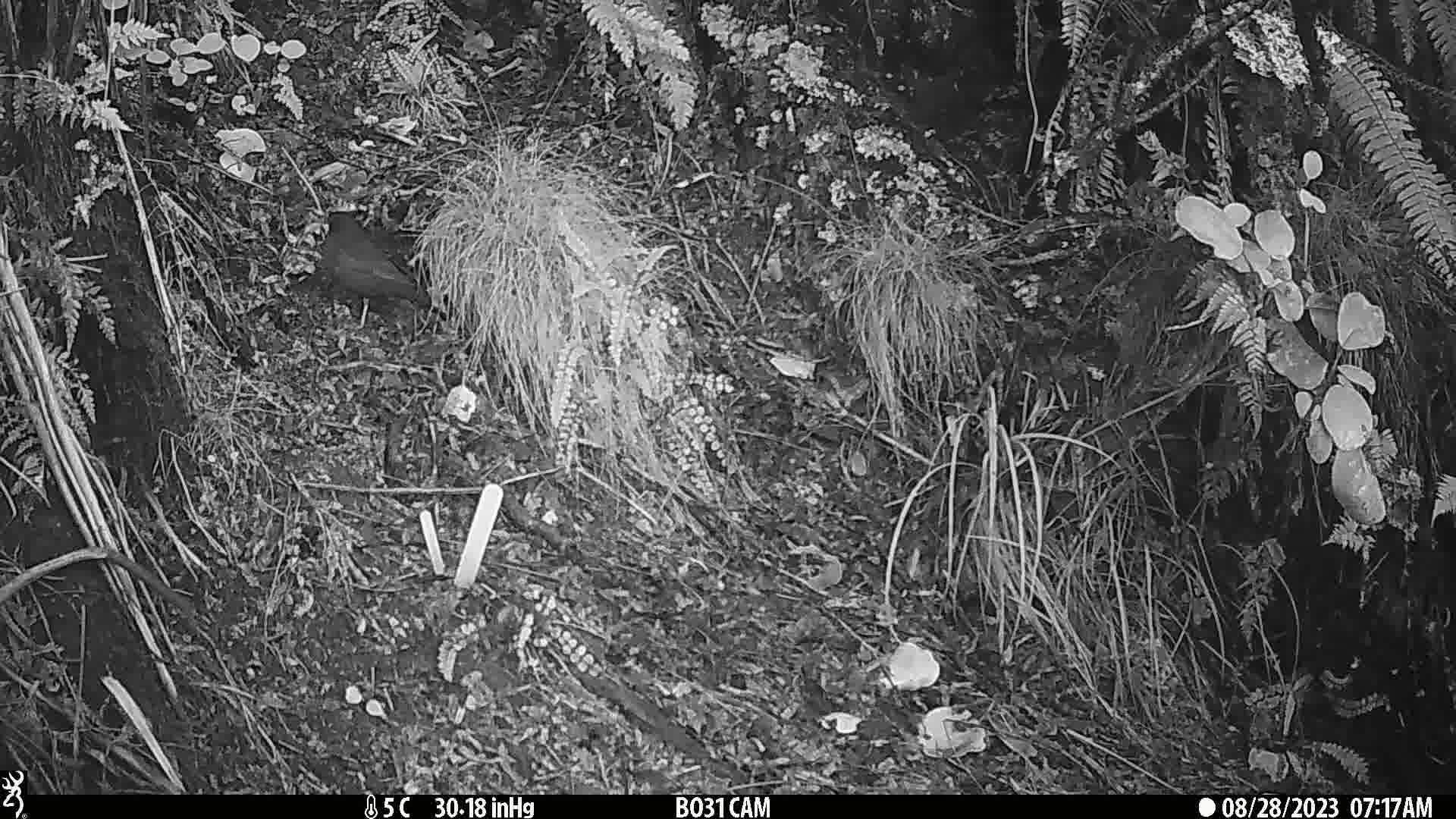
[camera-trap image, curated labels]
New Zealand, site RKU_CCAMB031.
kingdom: Animalia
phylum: Chordata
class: Aves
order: Passeriformes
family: Turdidae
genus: Turdus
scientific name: Turdus merula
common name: eurasian blackbird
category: blackbird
Blackbird (eurasian blackbird) (Turdus merula).